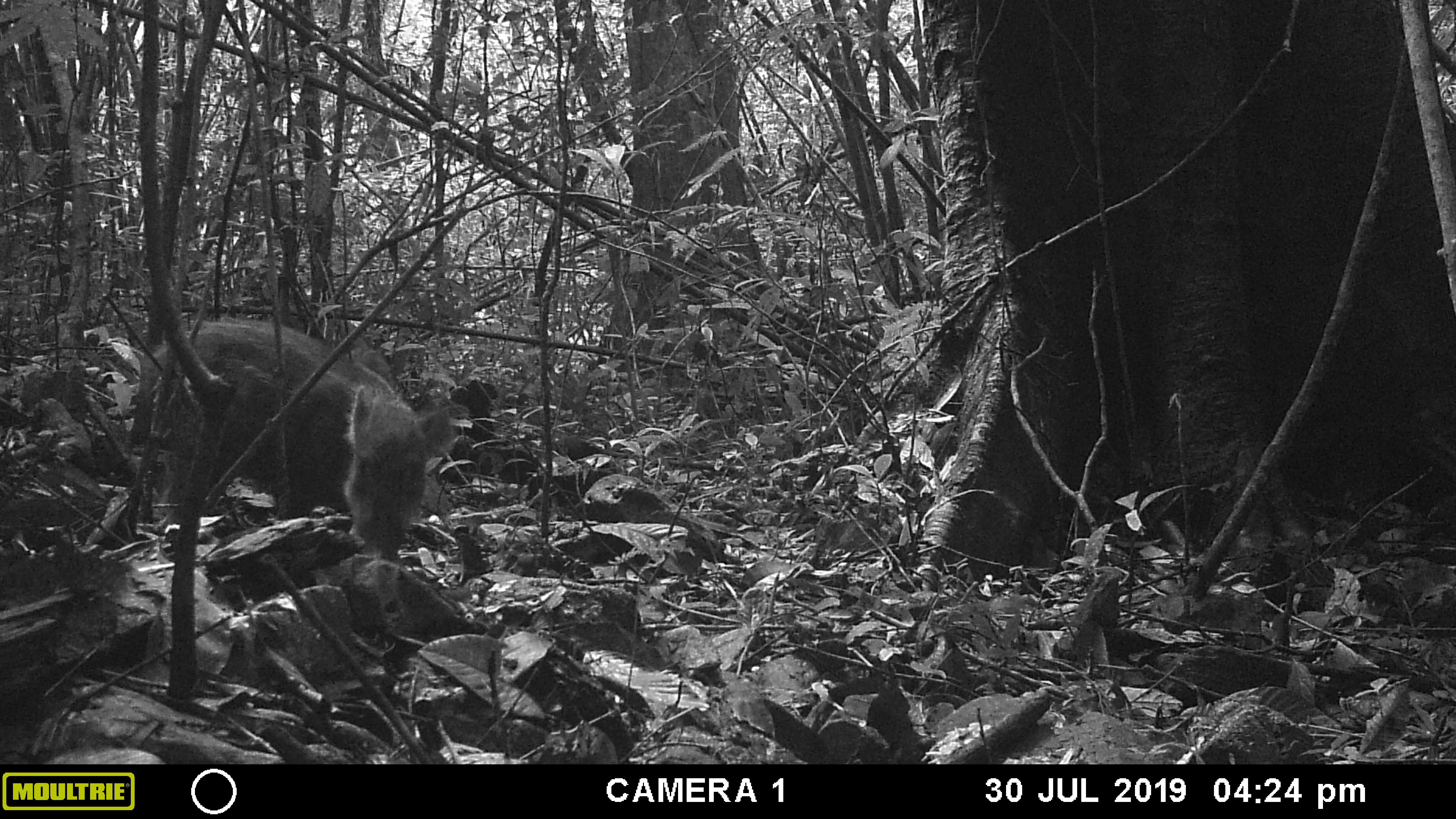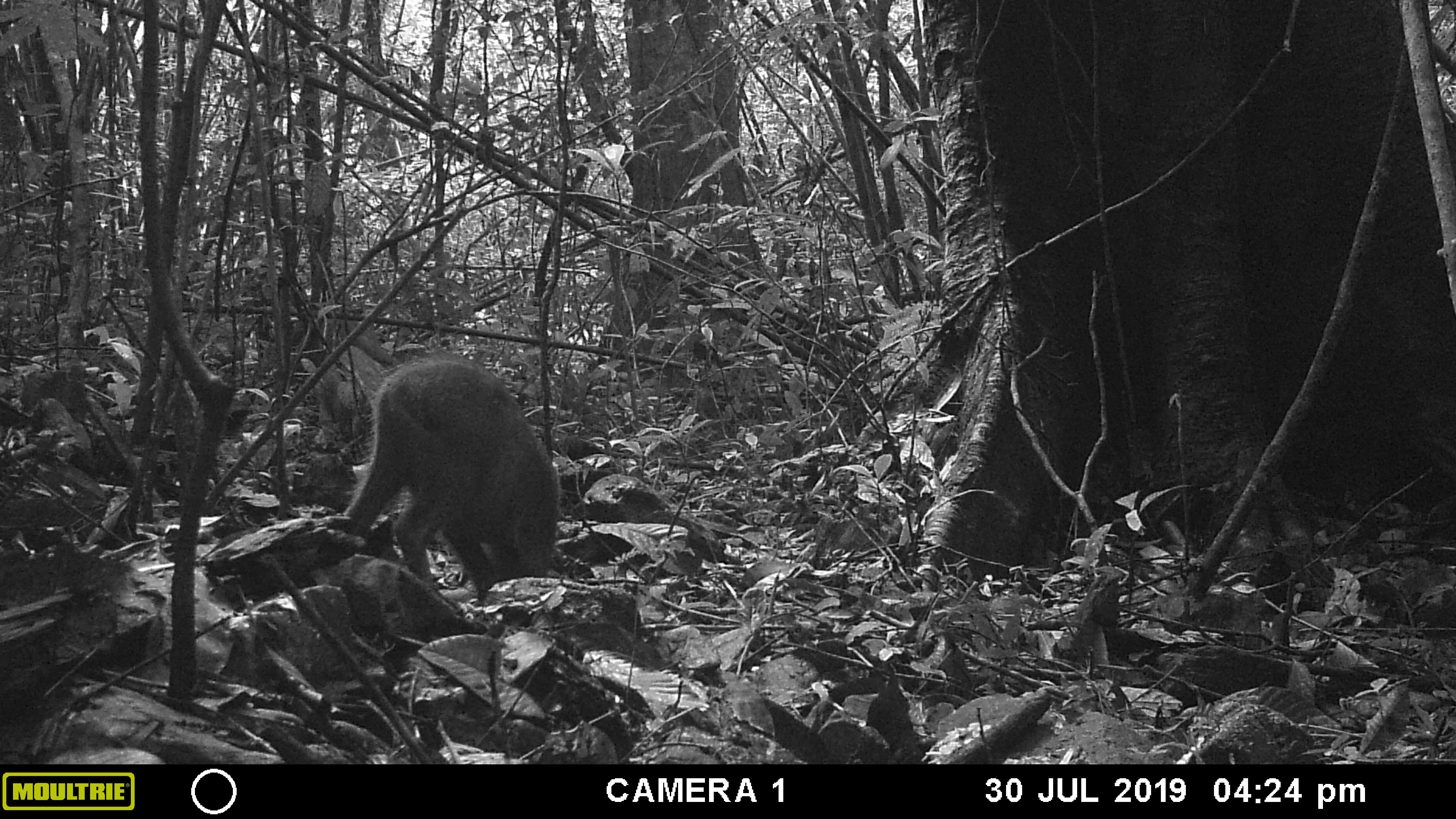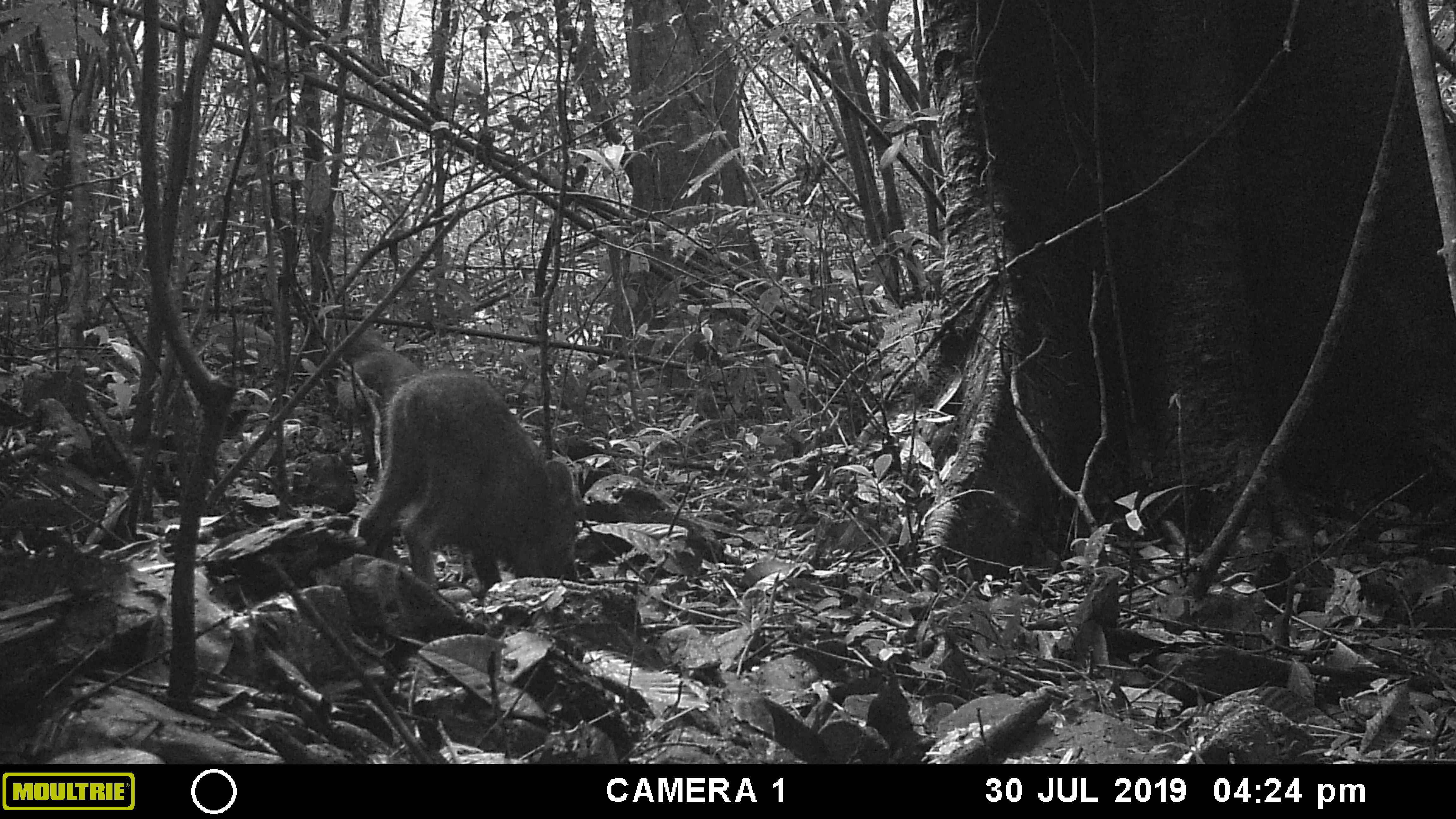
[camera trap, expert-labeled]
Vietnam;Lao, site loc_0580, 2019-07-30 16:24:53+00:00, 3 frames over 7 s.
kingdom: Animalia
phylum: Chordata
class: Mammalia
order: Artiodactyla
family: Suidae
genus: Sus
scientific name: Sus scrofa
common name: eurasian wild pig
Eurasian wild pig (Sus scrofa). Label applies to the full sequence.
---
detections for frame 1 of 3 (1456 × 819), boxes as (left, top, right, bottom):
eurasian wild pig: (138, 320, 453, 559); (320, 317, 395, 386)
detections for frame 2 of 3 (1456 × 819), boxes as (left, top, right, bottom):
eurasian wild pig: (340, 348, 564, 602); (300, 341, 386, 451)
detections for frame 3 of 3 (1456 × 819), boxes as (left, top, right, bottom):
eurasian wild pig: (352, 365, 586, 593); (336, 349, 422, 478); (312, 315, 396, 377); (209, 320, 276, 371)